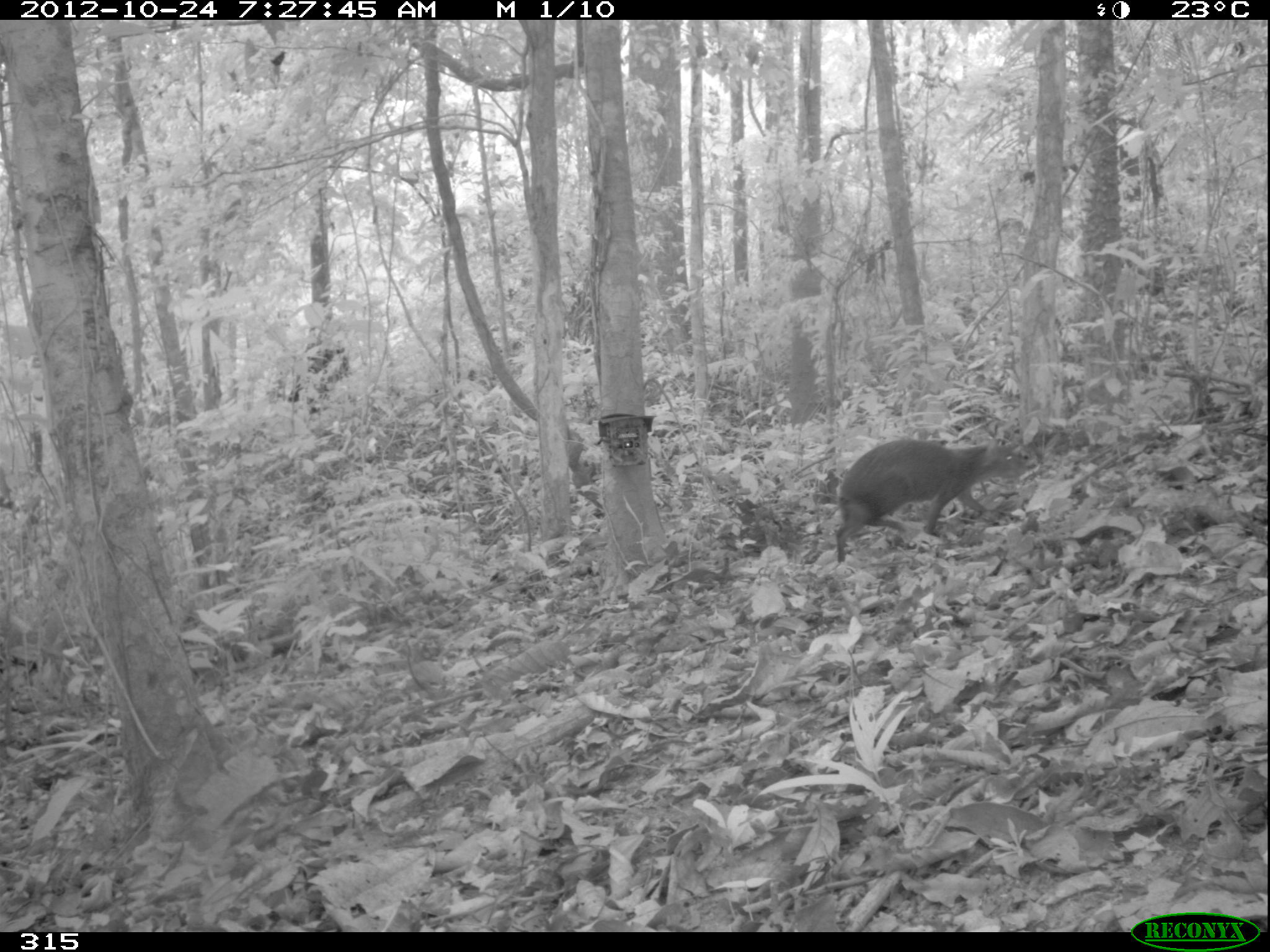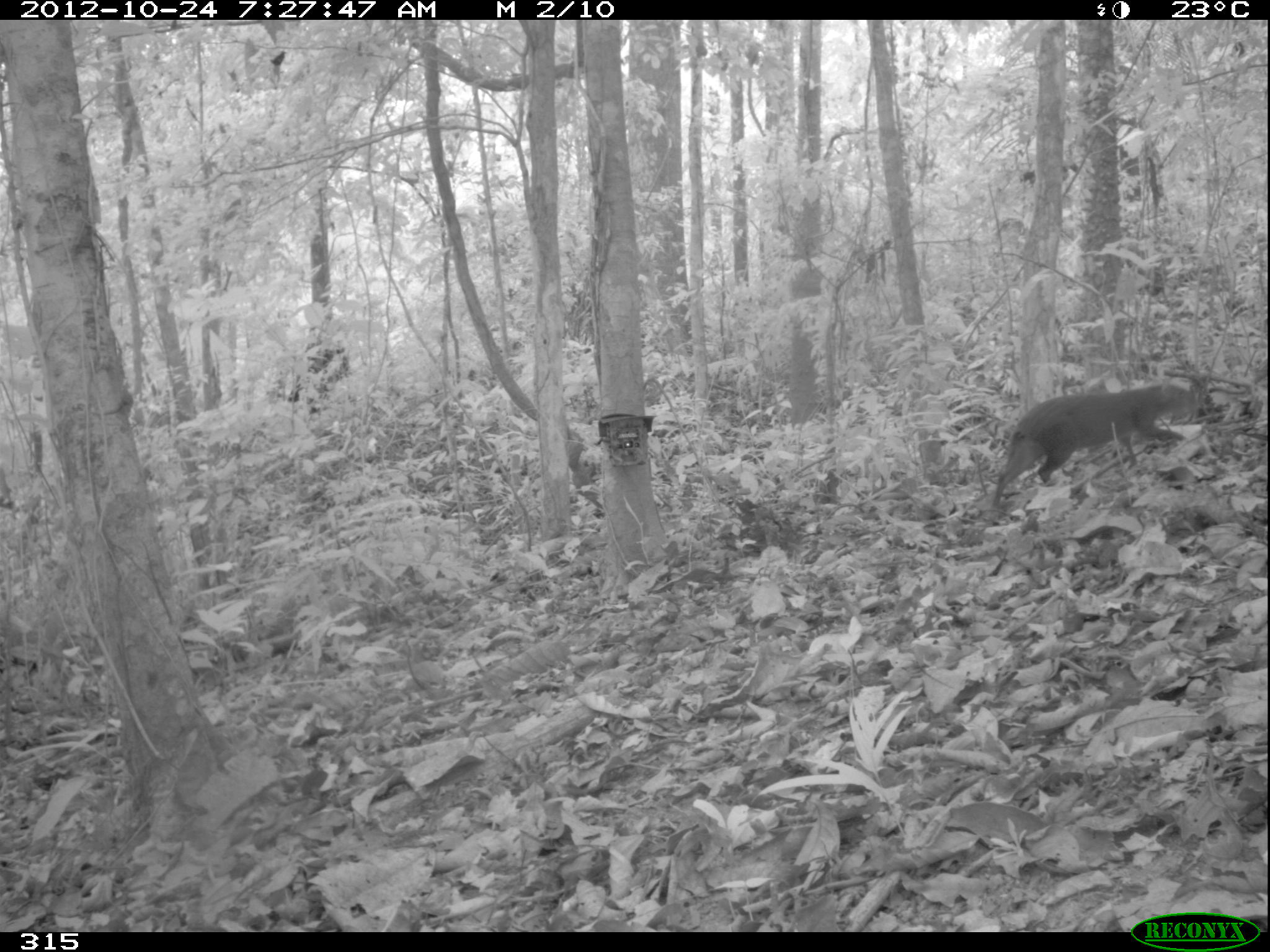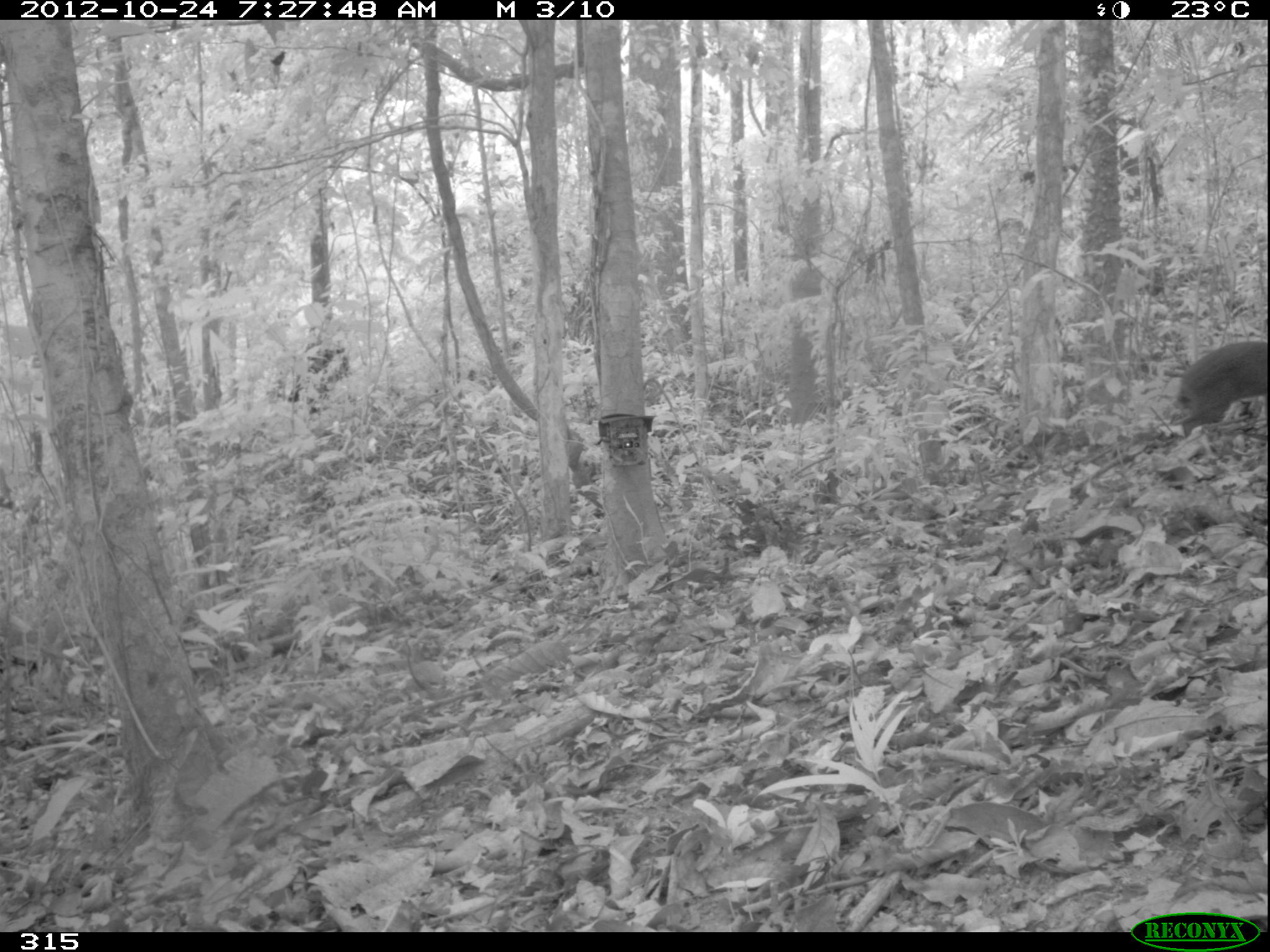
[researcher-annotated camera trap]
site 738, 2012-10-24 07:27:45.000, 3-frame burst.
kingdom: Animalia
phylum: Chordata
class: Mammalia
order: Rodentia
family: Dasyproctidae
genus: Dasyprocta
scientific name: Dasyprocta punctata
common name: central american agouti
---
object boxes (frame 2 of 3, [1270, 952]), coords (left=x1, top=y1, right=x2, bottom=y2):
dasyprocta punctata: (left=993, top=377, right=1199, bottom=504)